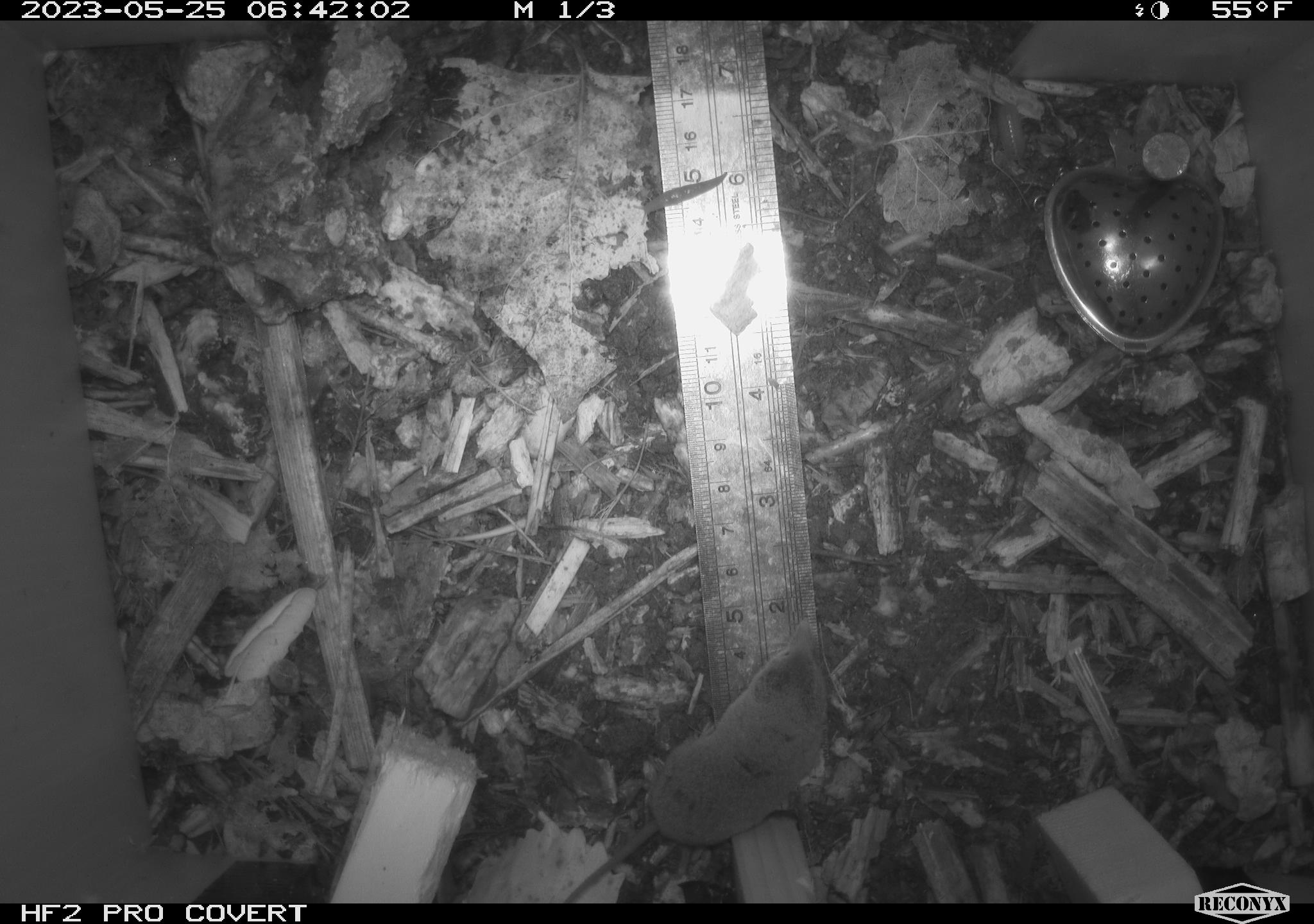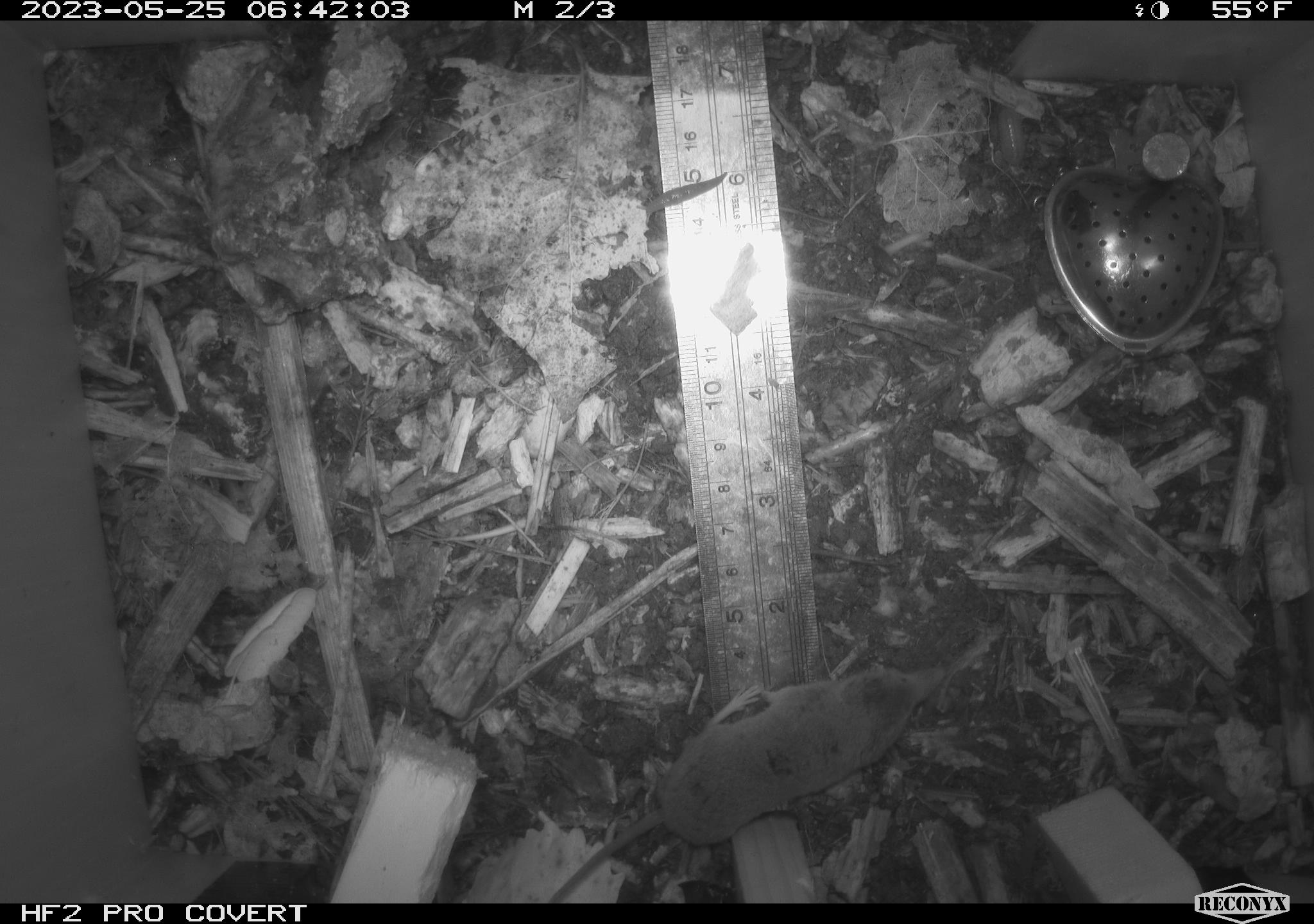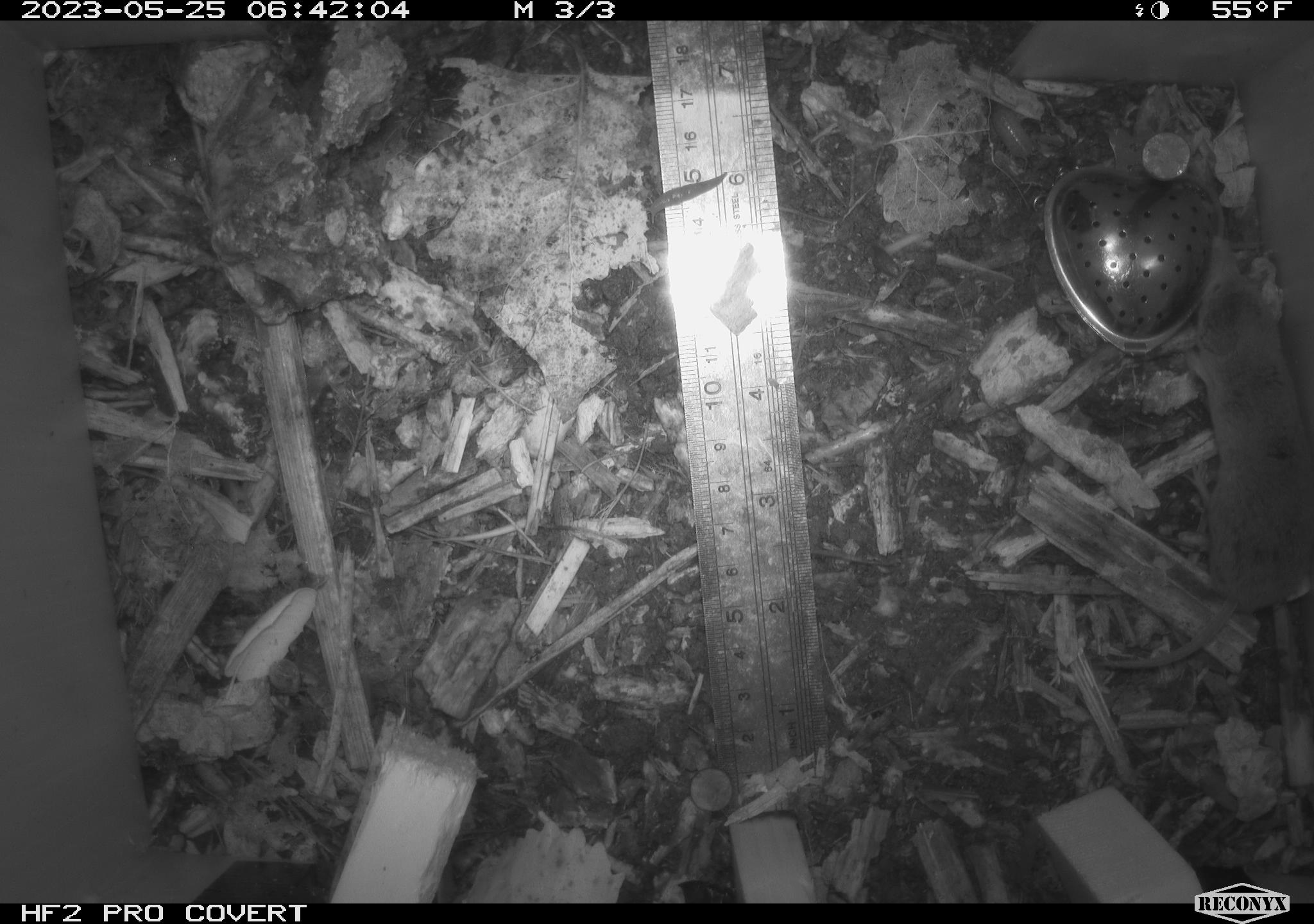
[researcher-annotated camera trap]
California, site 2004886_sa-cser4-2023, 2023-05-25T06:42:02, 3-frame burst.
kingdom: Animalia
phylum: Chordata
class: Mammalia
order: Eulipotyphla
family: Soricidae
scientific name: Soricidae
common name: shrews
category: soricidae family